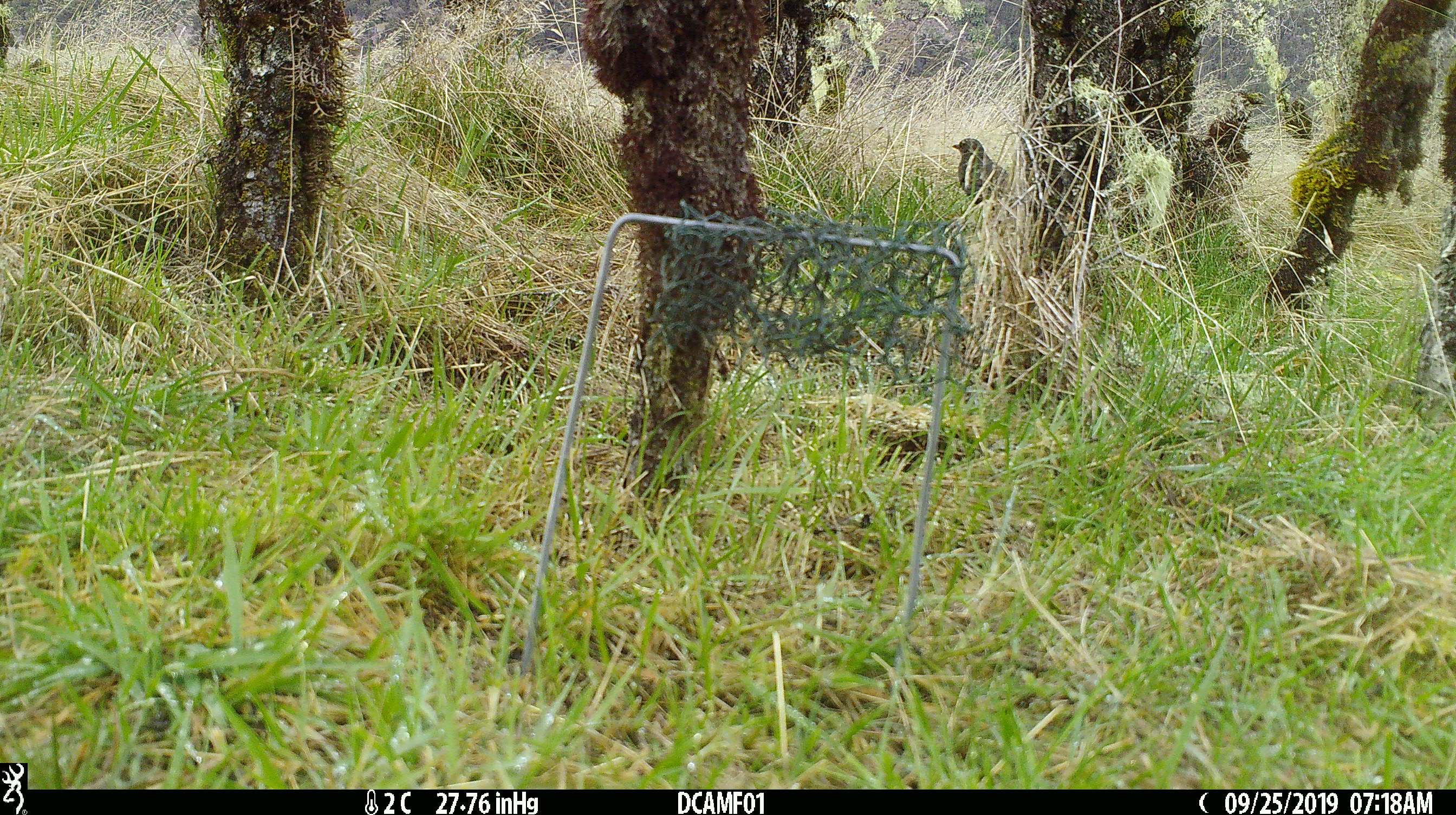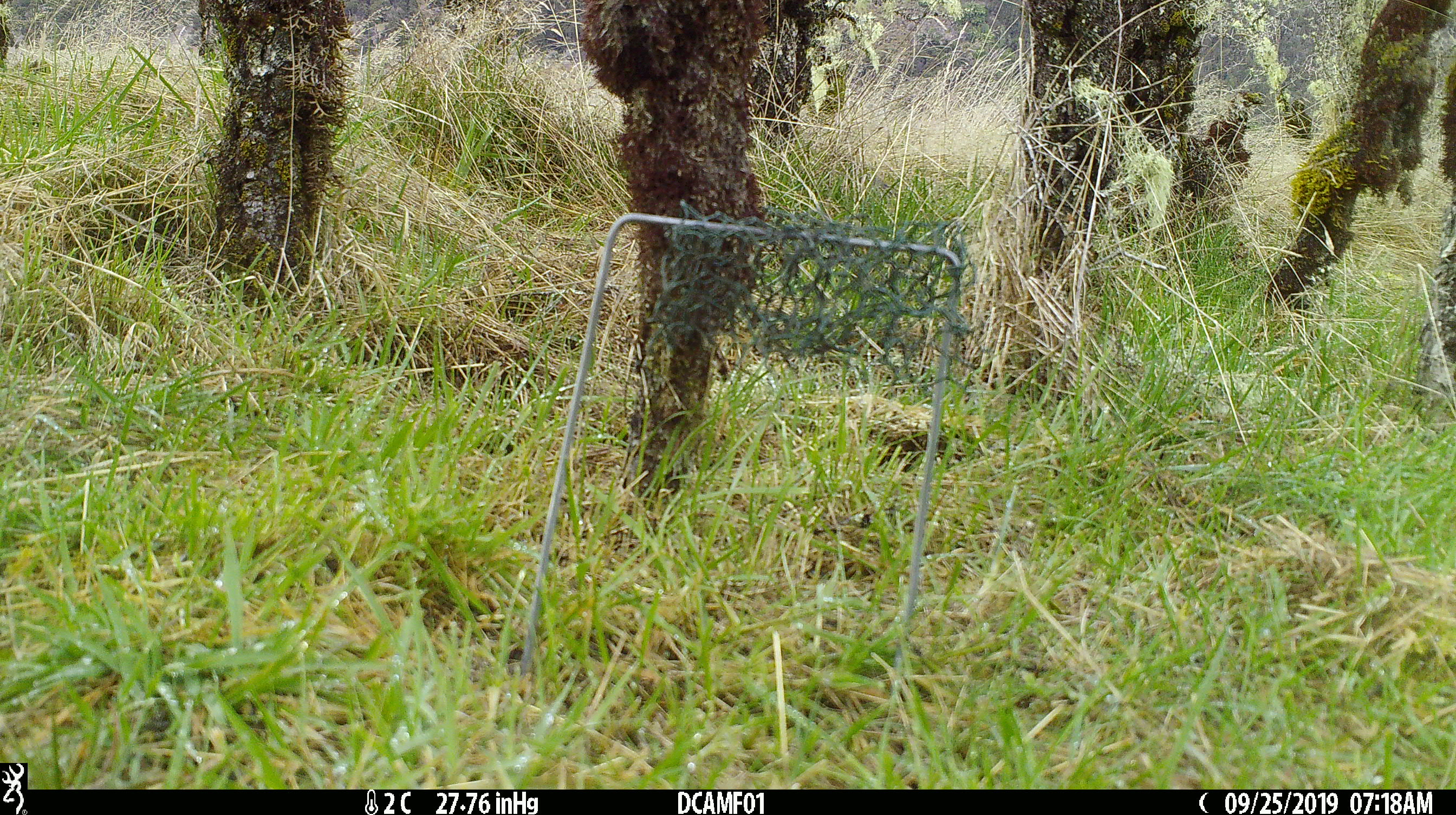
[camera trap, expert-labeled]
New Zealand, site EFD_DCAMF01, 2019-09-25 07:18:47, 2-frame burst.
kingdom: Animalia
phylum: Chordata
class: Aves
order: Passeriformes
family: Turdidae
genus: Turdus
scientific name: Turdus merula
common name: eurasian blackbird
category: blackbird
Blackbird (eurasian blackbird) (Turdus merula).